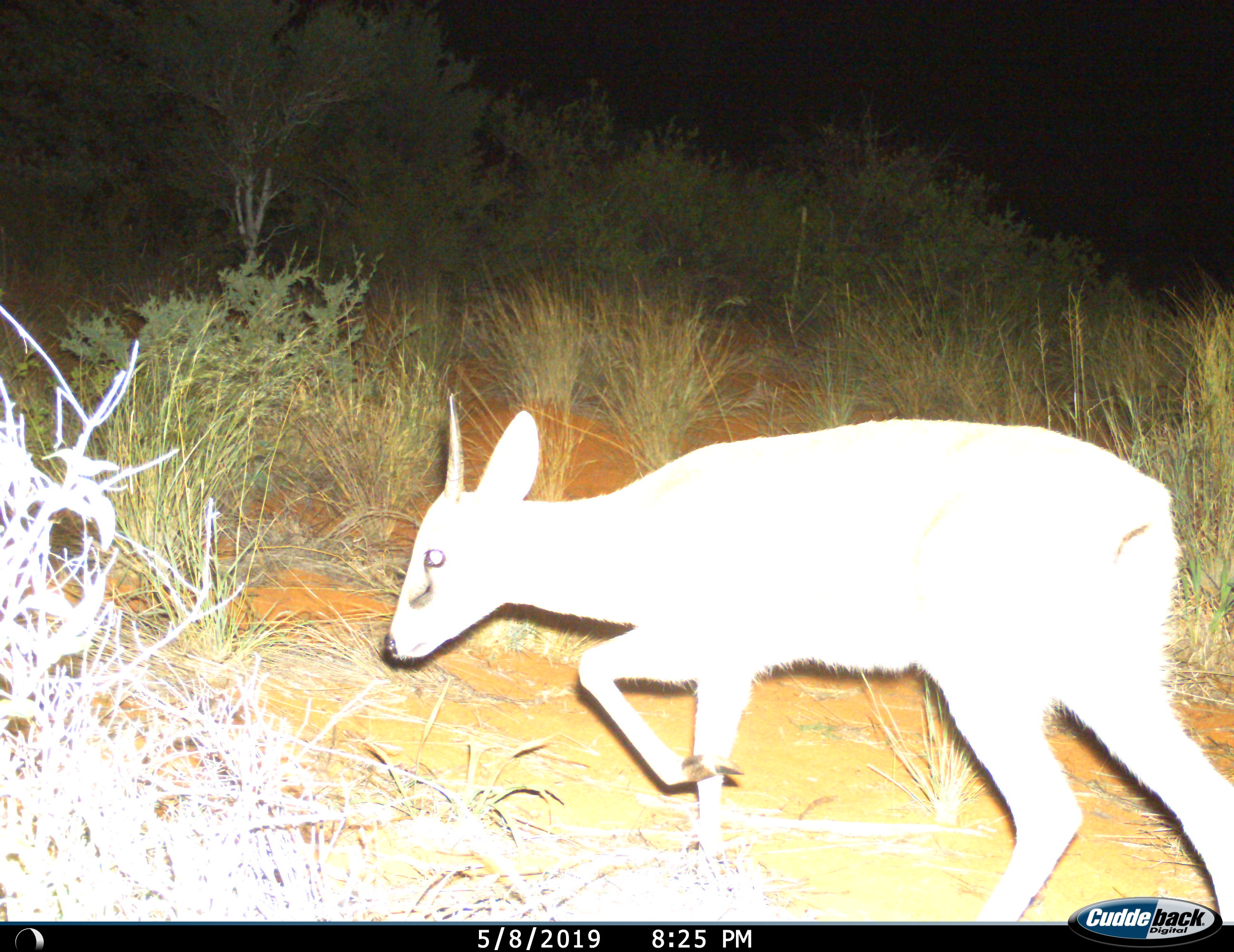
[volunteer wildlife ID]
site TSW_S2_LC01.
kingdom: Animalia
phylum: Chordata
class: Mammalia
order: Artiodactyla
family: Bovidae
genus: Sylvicapra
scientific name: Sylvicapra grimmia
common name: common duiker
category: duikercommongrey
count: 1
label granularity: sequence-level